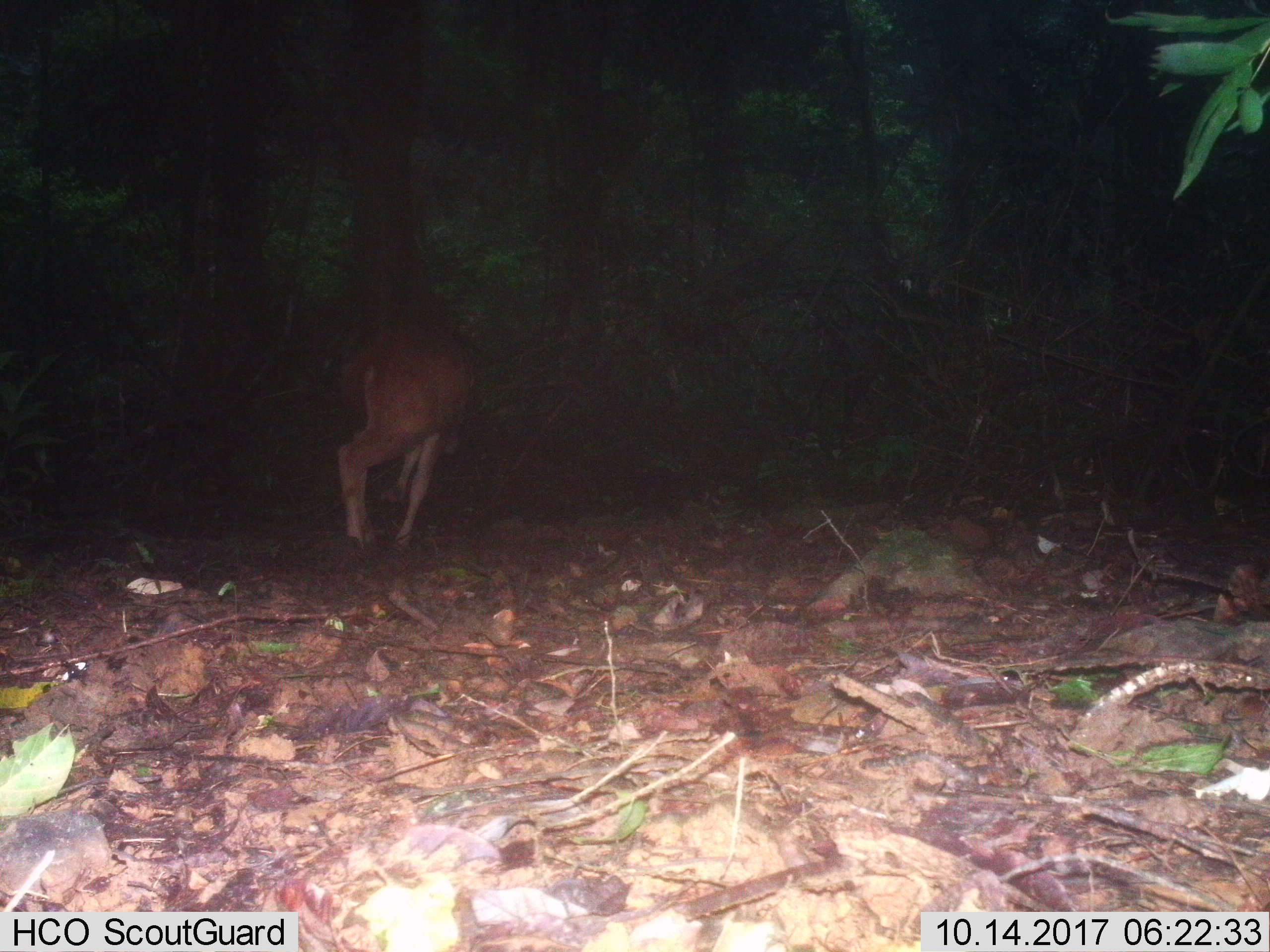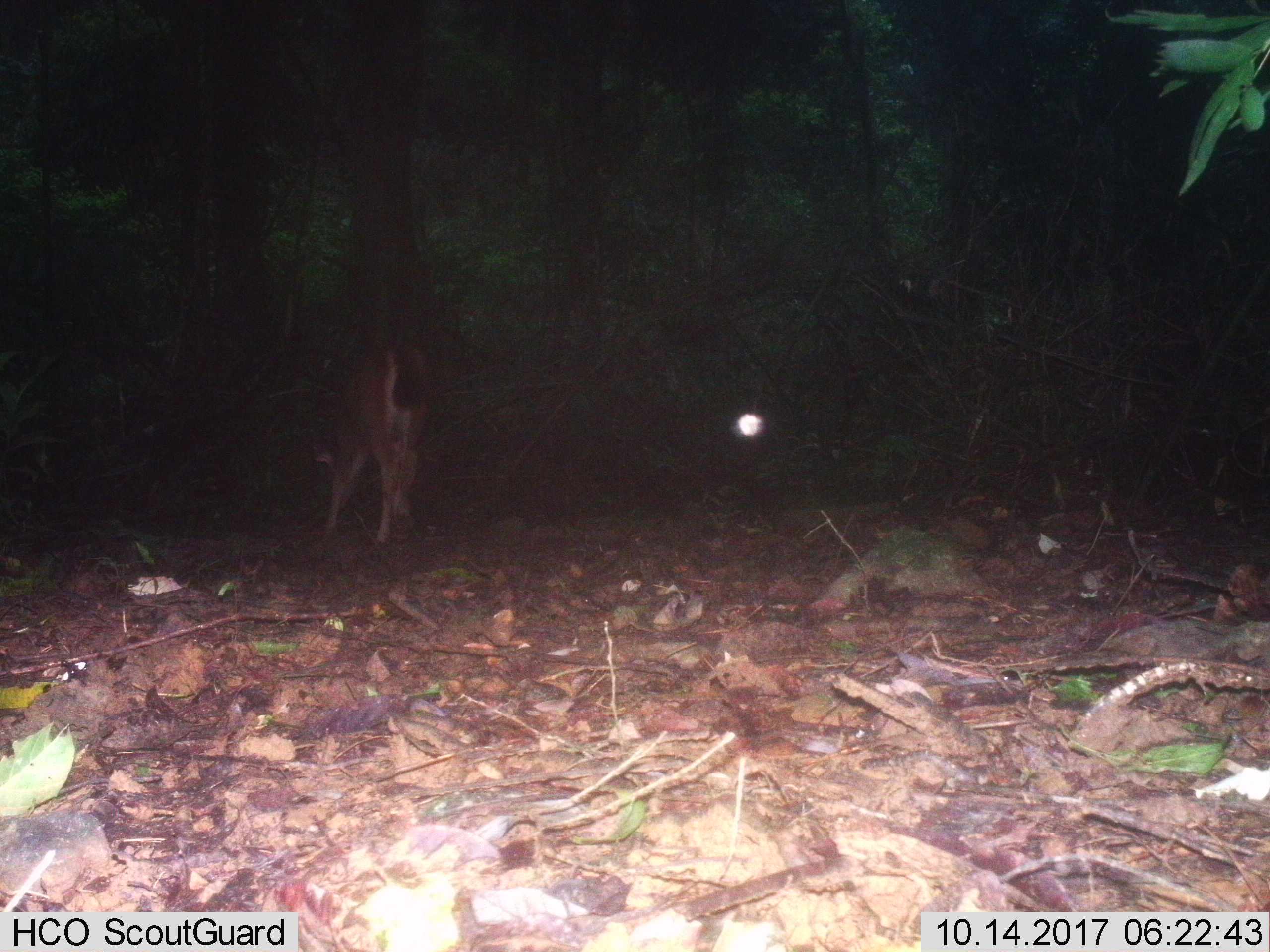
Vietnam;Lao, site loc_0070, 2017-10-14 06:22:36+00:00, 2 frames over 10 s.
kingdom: Animalia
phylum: Chordata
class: Mammalia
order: Artiodactyla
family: Cervidae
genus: Rusa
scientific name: Rusa unicolor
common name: sambar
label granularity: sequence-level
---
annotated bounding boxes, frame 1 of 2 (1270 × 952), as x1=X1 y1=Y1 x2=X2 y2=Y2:
sambar: x1=336 y1=321 x2=474 y2=550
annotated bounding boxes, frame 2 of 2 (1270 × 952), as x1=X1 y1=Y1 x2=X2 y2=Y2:
sambar: x1=312 y1=345 x2=433 y2=544